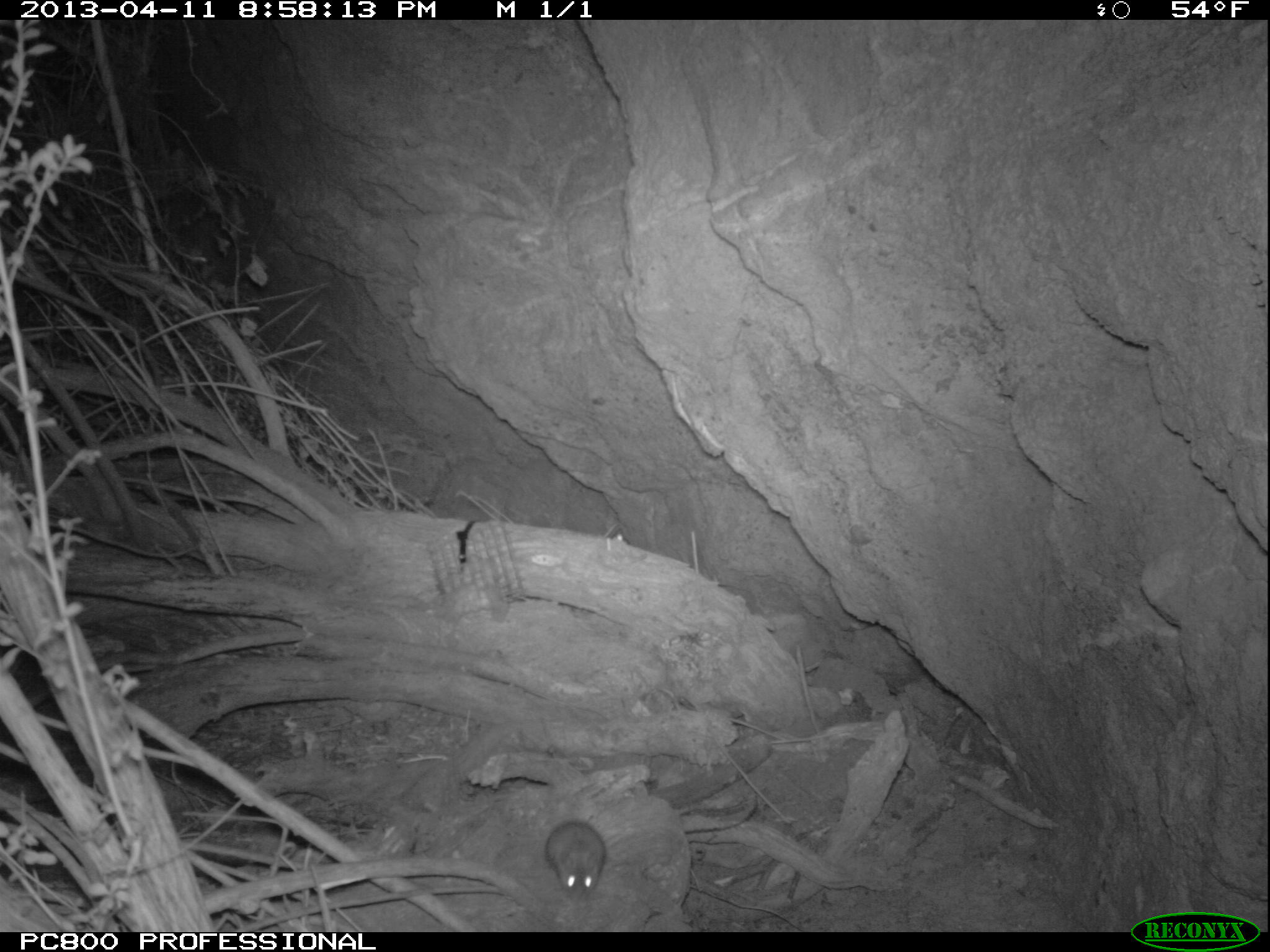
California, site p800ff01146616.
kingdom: Animalia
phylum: Chordata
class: Mammalia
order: Rodentia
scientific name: Rodentia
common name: rodent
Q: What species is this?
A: Rodent (Rodentia).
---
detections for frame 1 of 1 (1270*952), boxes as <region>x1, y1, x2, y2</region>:
rodent: <region>544, 820, 604, 902</region>